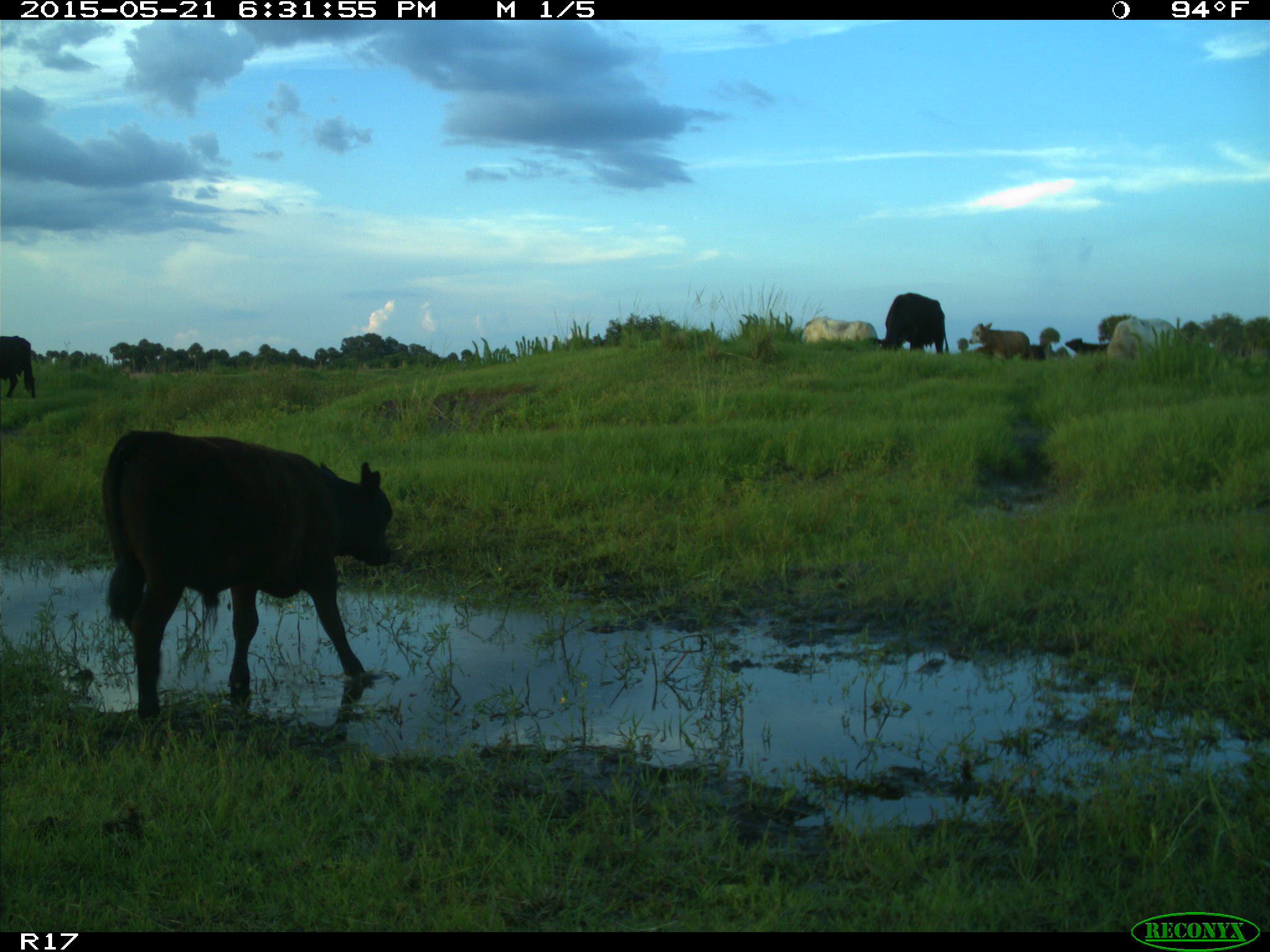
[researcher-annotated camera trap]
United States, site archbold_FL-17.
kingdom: Animalia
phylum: Chordata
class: Mammalia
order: Artiodactyla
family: Bovidae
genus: Bos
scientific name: Bos taurus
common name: domestic cow